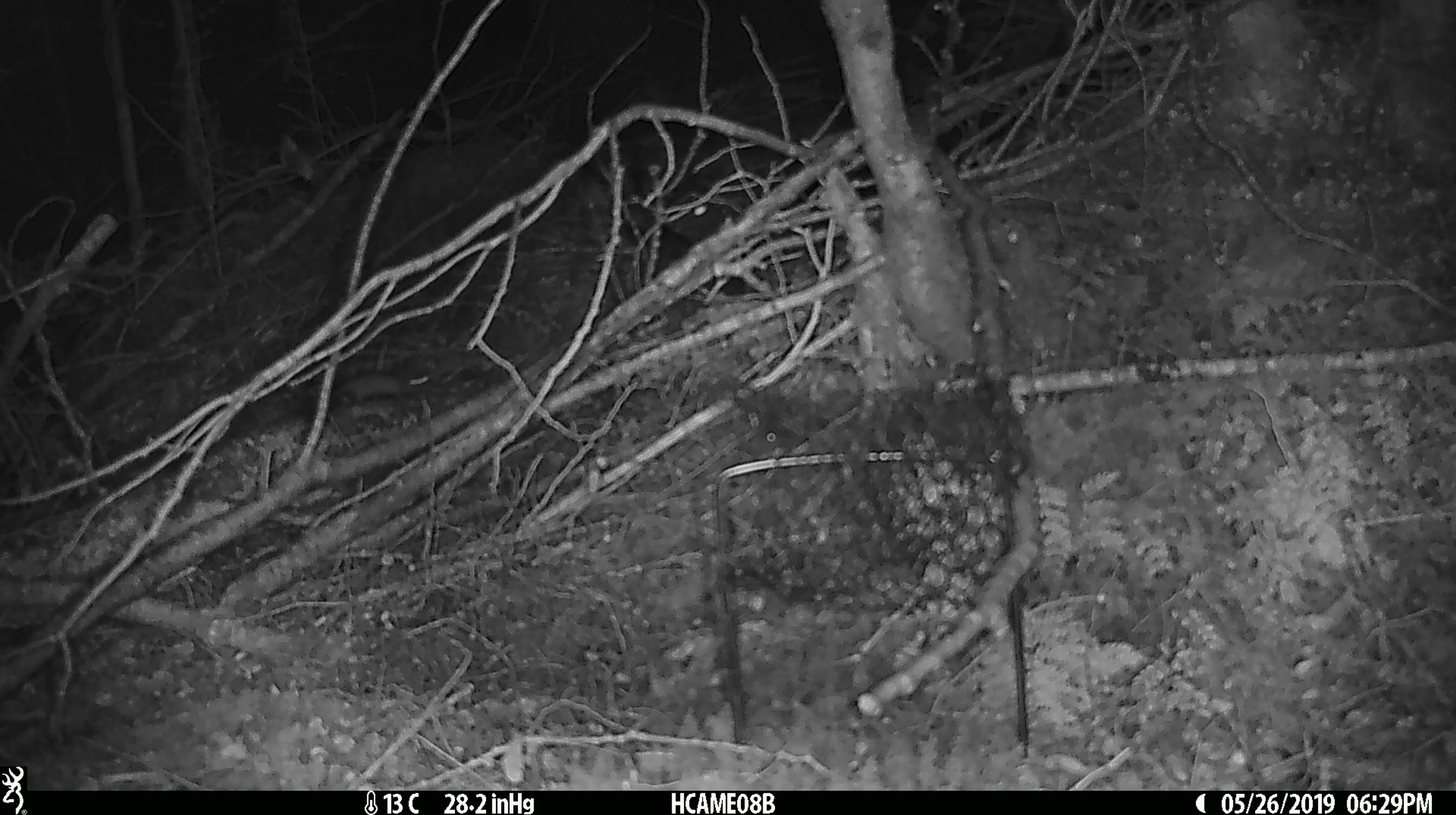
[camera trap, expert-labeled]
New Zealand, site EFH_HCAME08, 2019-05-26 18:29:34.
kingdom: Animalia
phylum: Chordata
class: Mammalia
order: Rodentia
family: Muridae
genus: Mus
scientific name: Mus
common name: mouse